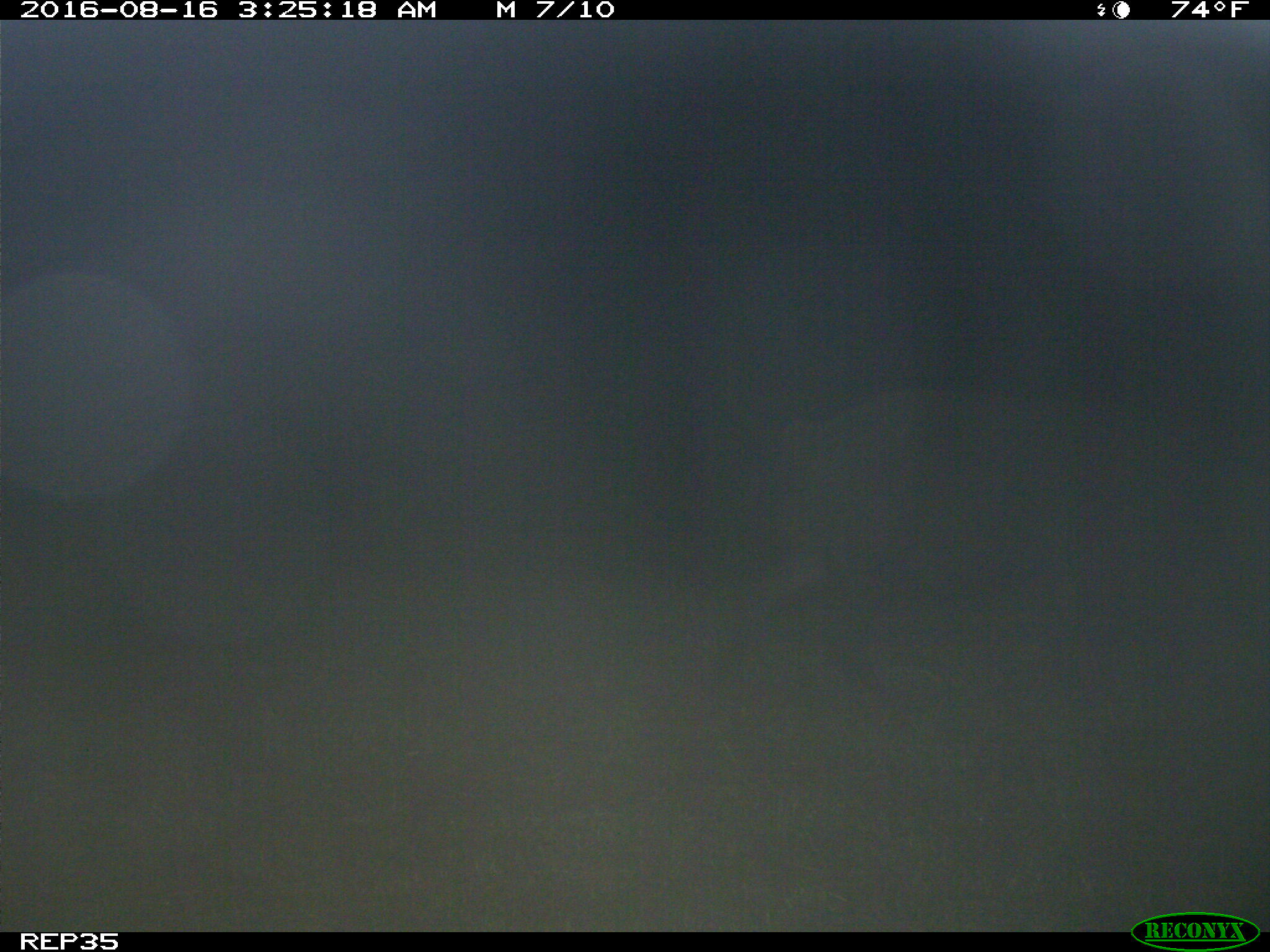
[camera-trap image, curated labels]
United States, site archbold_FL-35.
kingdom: Animalia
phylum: Chordata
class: Mammalia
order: Artiodactyla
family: Suidae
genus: Sus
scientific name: Sus scrofa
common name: wild boar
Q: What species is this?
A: Sus scrofa (wild boar).